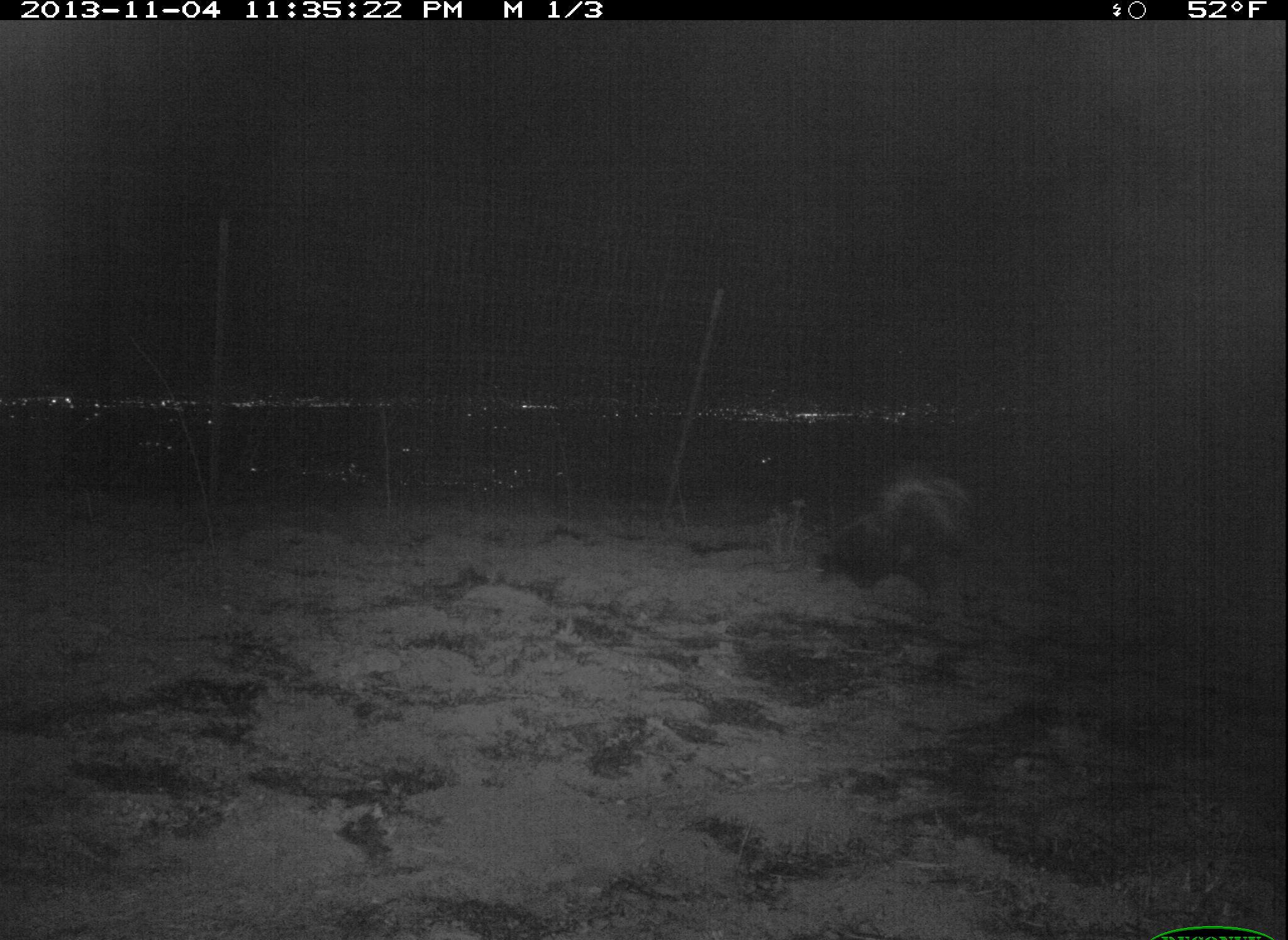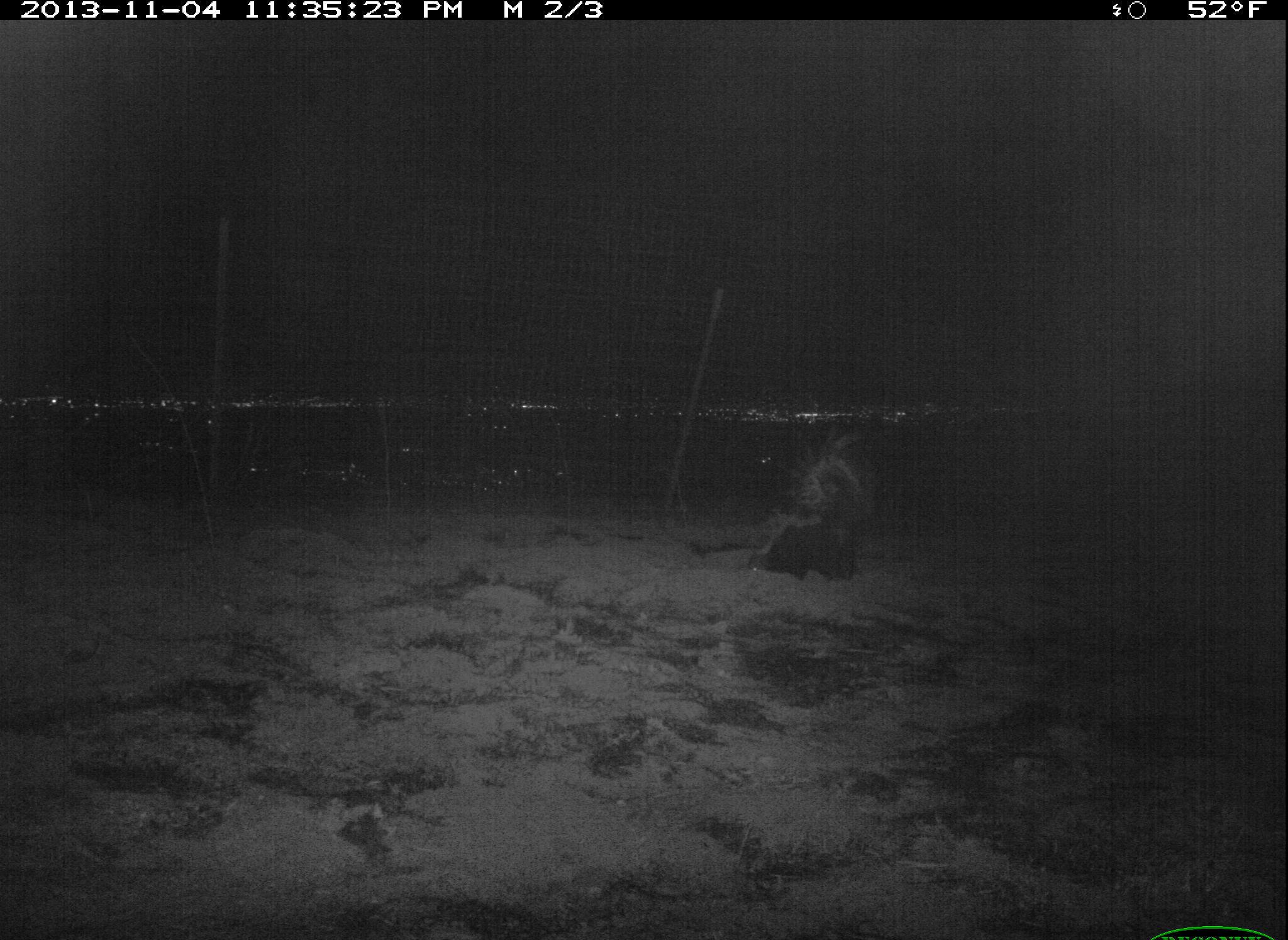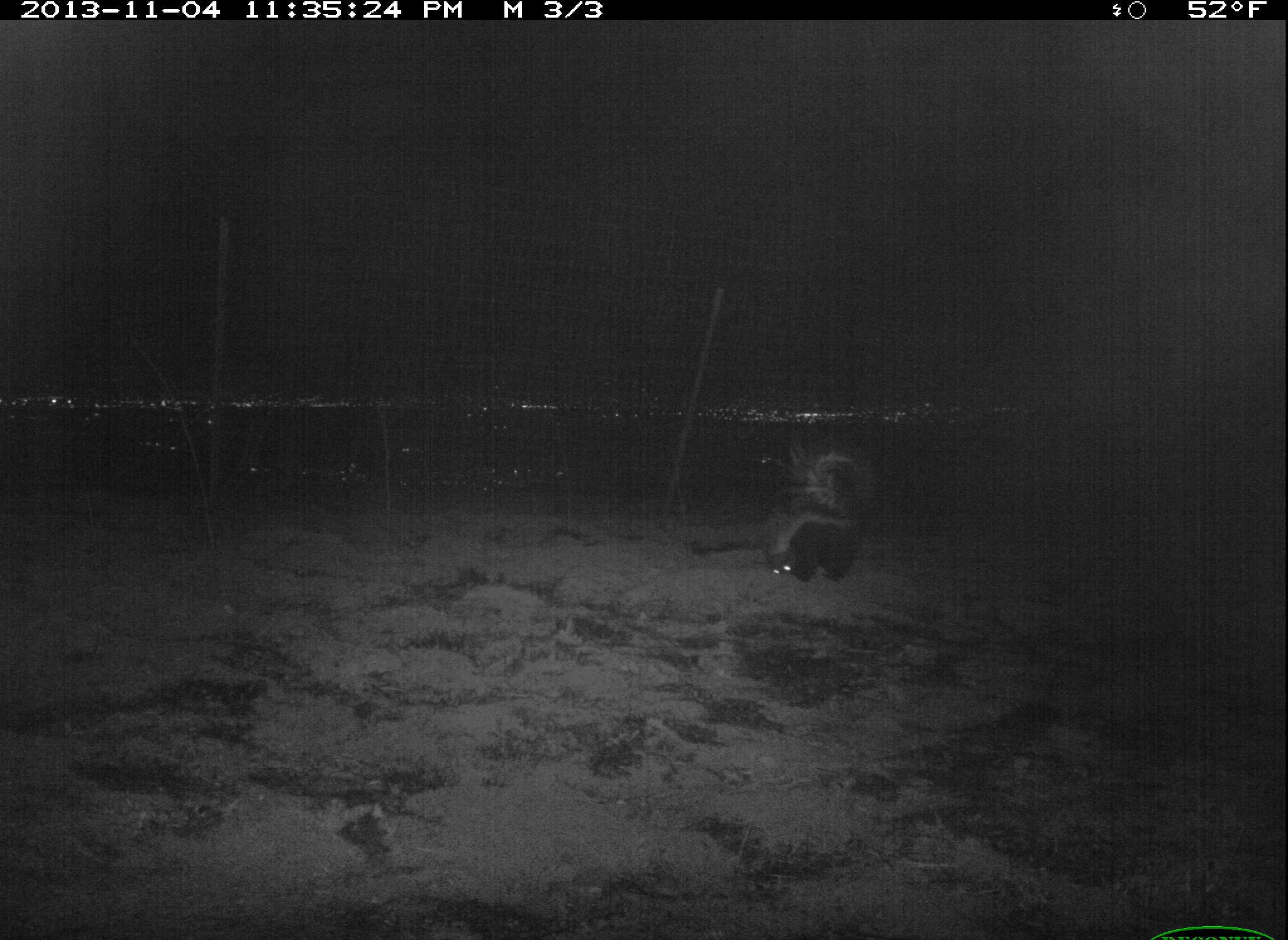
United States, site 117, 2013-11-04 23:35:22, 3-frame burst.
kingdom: Animalia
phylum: Chordata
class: Mammalia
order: Carnivora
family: Mephitidae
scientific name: Mephitidae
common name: skunk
Skunk (Mephitidae).